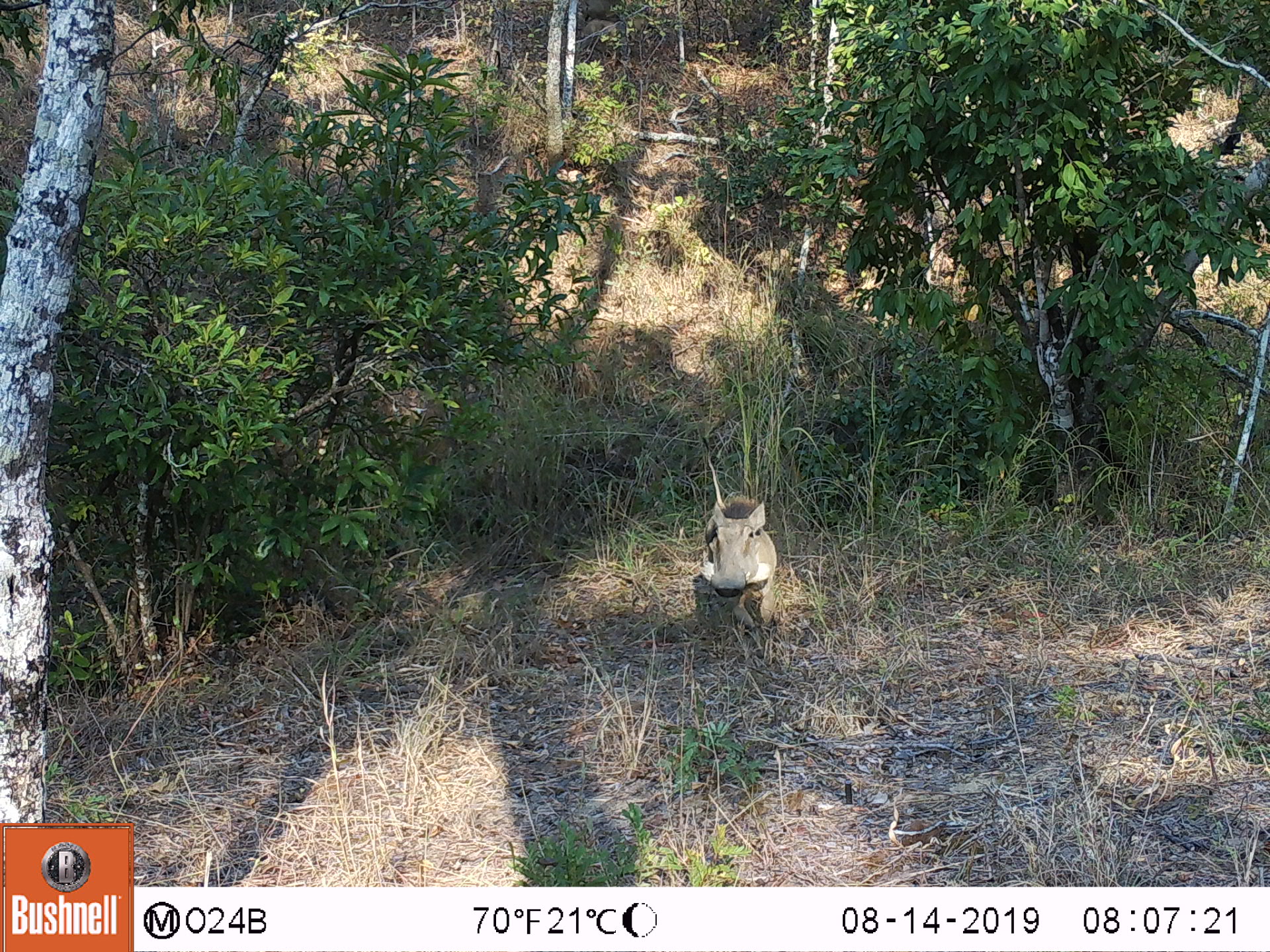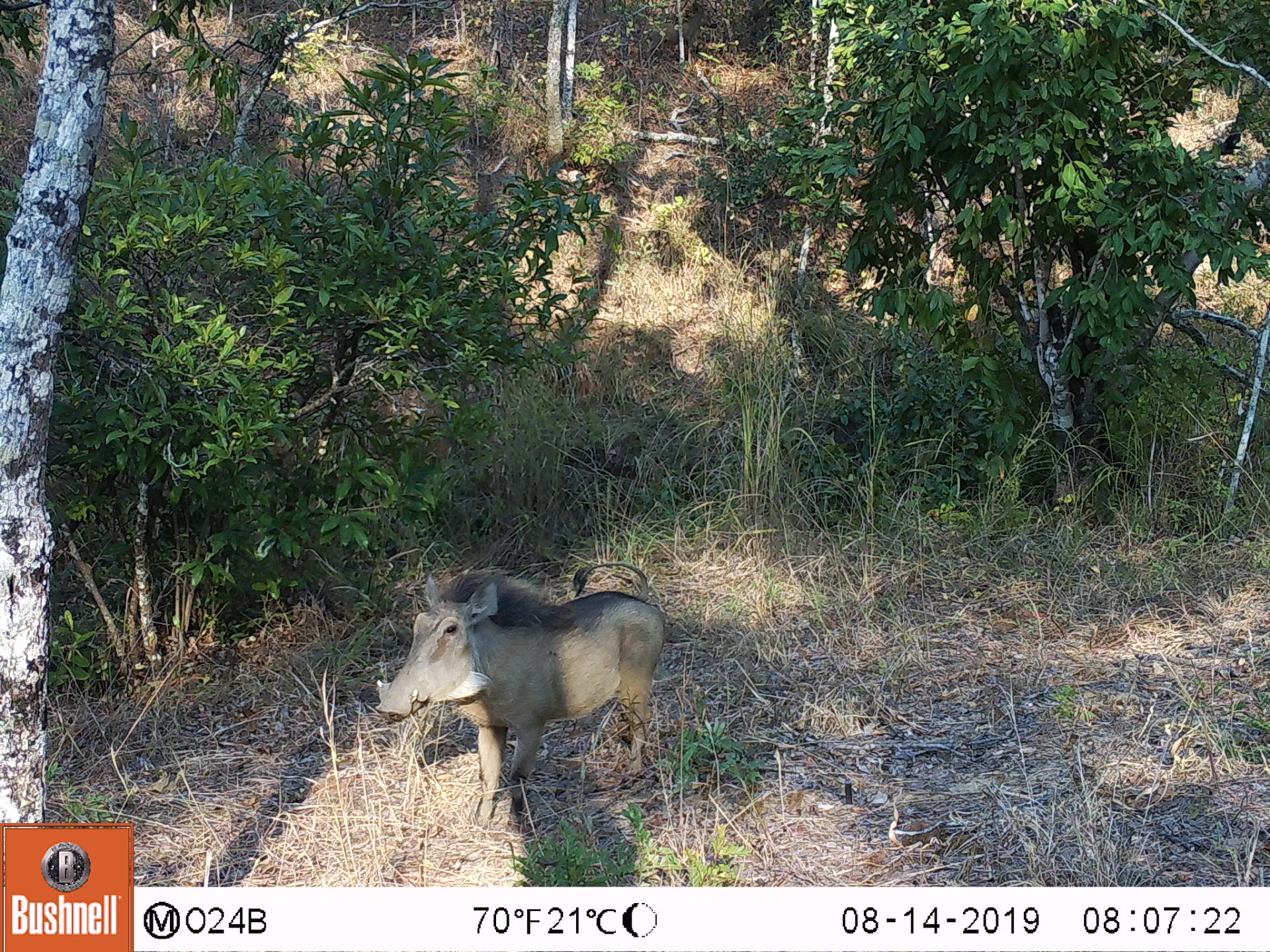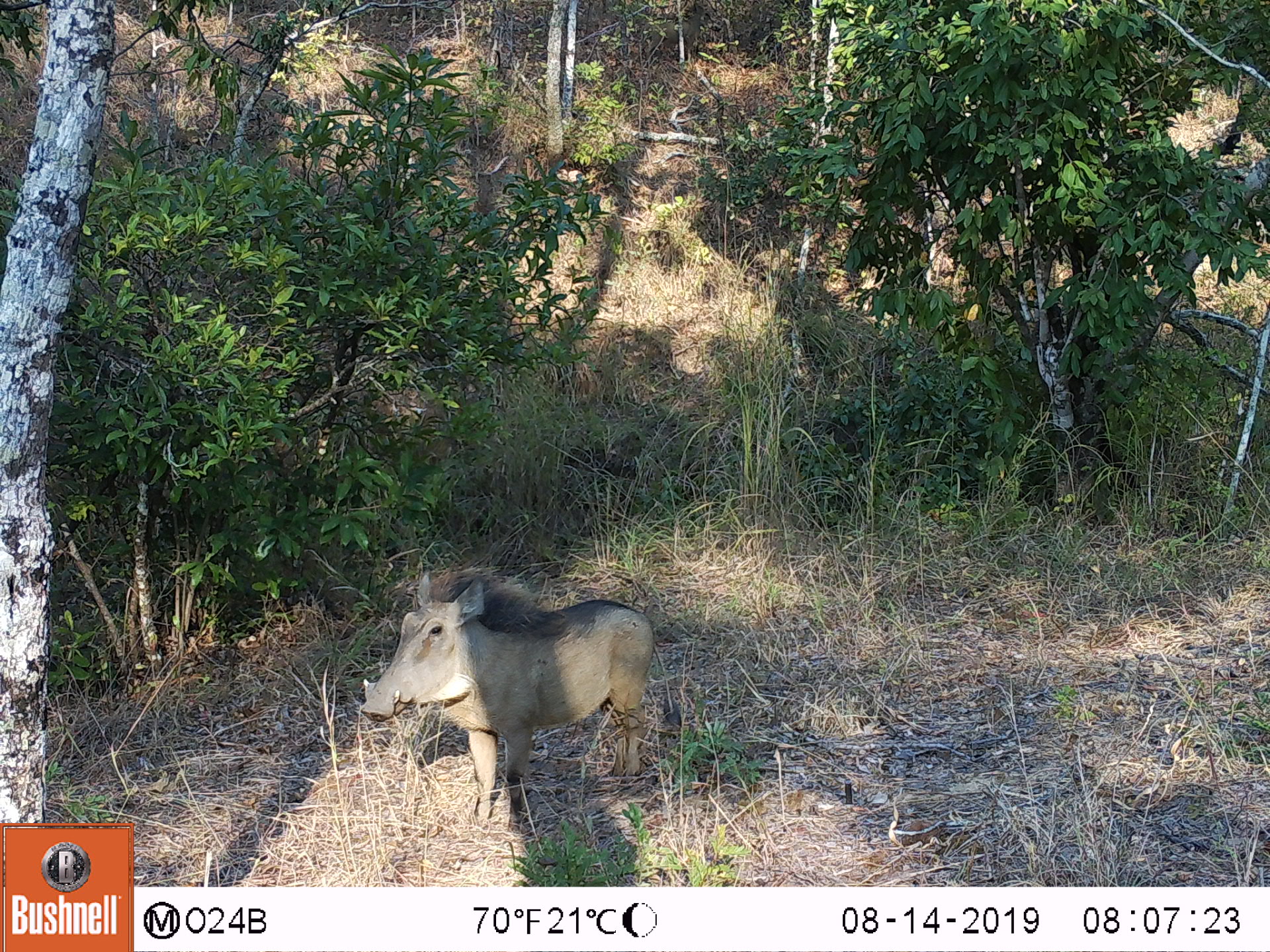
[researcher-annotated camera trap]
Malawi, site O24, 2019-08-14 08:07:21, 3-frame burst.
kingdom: Animalia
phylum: Chordata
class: Mammalia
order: Artiodactyla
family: Suidae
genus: Phacochoerus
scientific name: Phacochoerus africanus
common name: common warthog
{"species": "common warthog (Phacochoerus africanus)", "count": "1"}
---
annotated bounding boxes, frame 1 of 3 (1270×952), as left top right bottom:
common warthog: 696 492 782 638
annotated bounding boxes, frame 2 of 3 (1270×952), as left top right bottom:
common warthog: 368 549 674 842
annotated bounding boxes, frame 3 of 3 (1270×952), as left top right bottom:
common warthog: 352 560 676 832